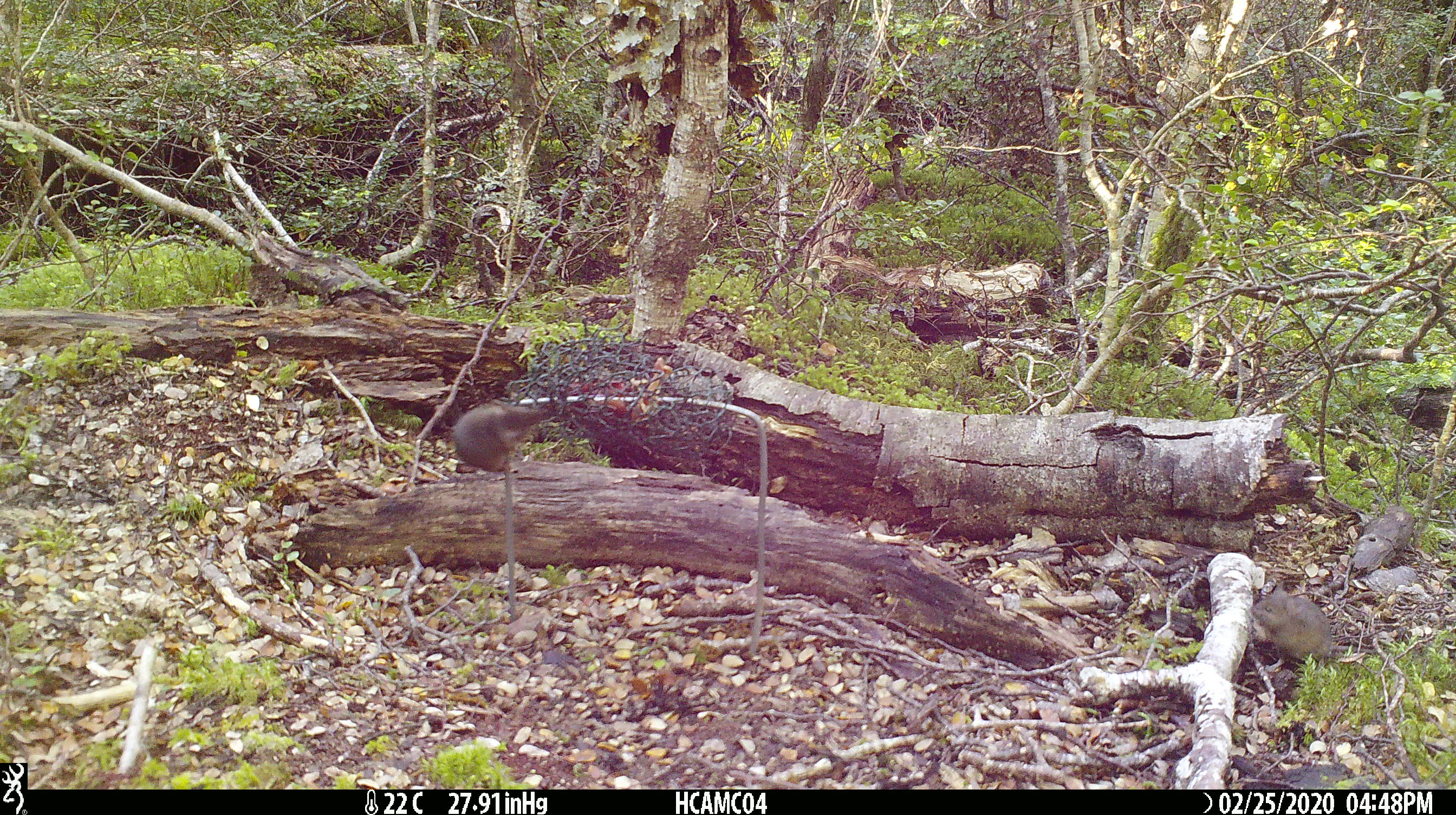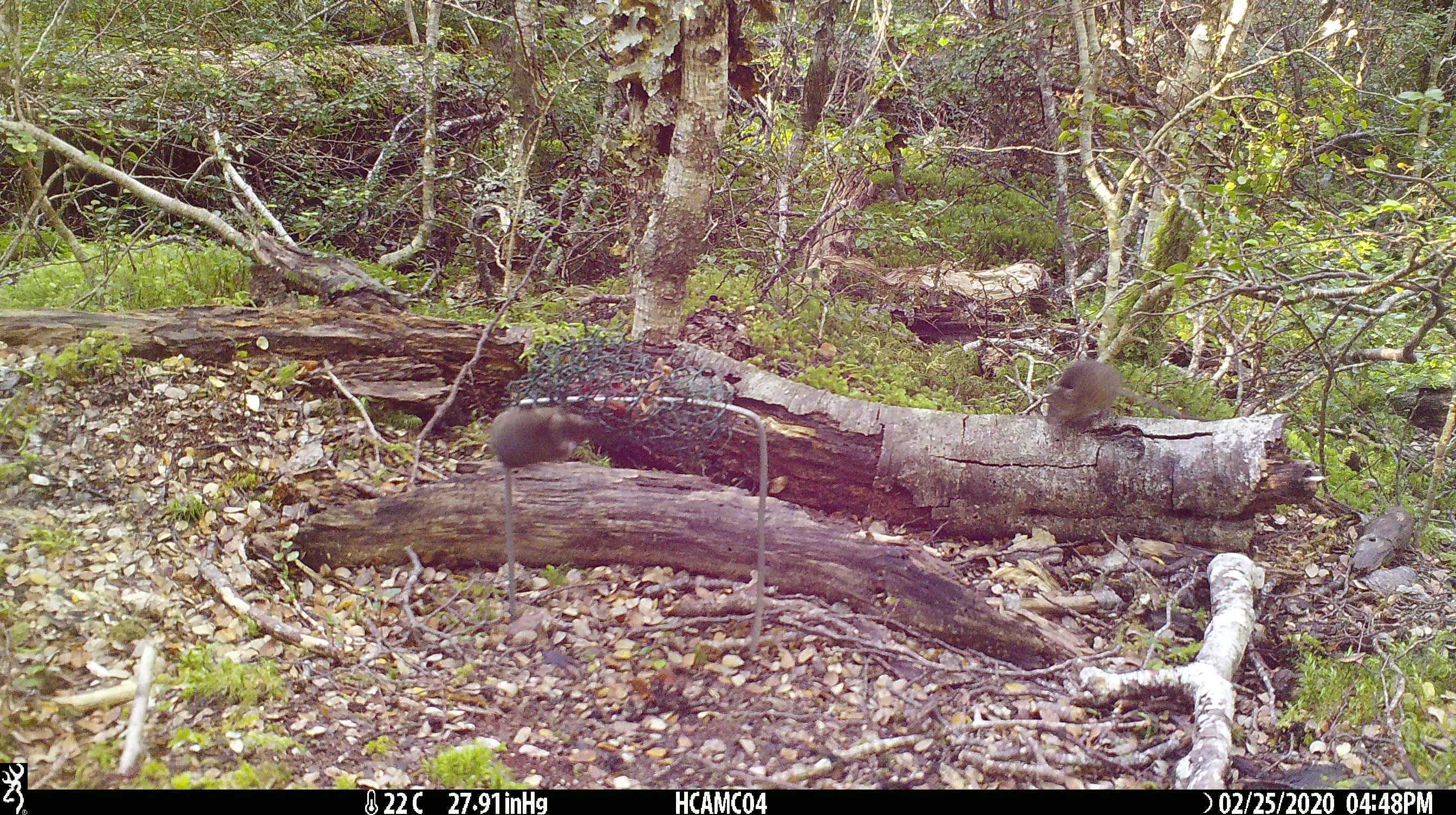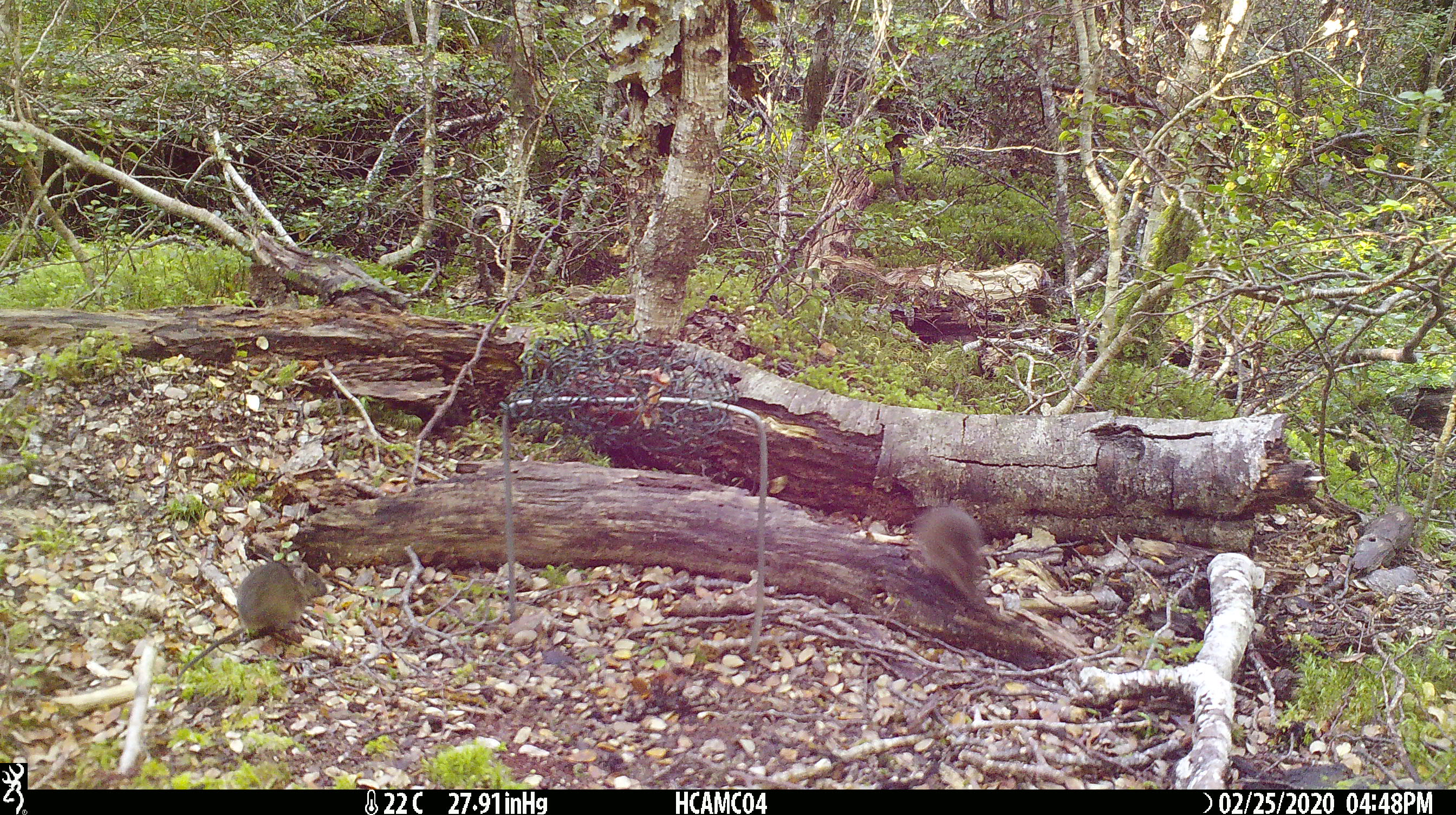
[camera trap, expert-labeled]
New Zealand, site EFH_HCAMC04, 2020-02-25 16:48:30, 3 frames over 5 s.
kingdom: Animalia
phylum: Chordata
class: Mammalia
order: Rodentia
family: Muridae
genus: Mus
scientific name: Mus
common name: mouse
Mouse (Mus).